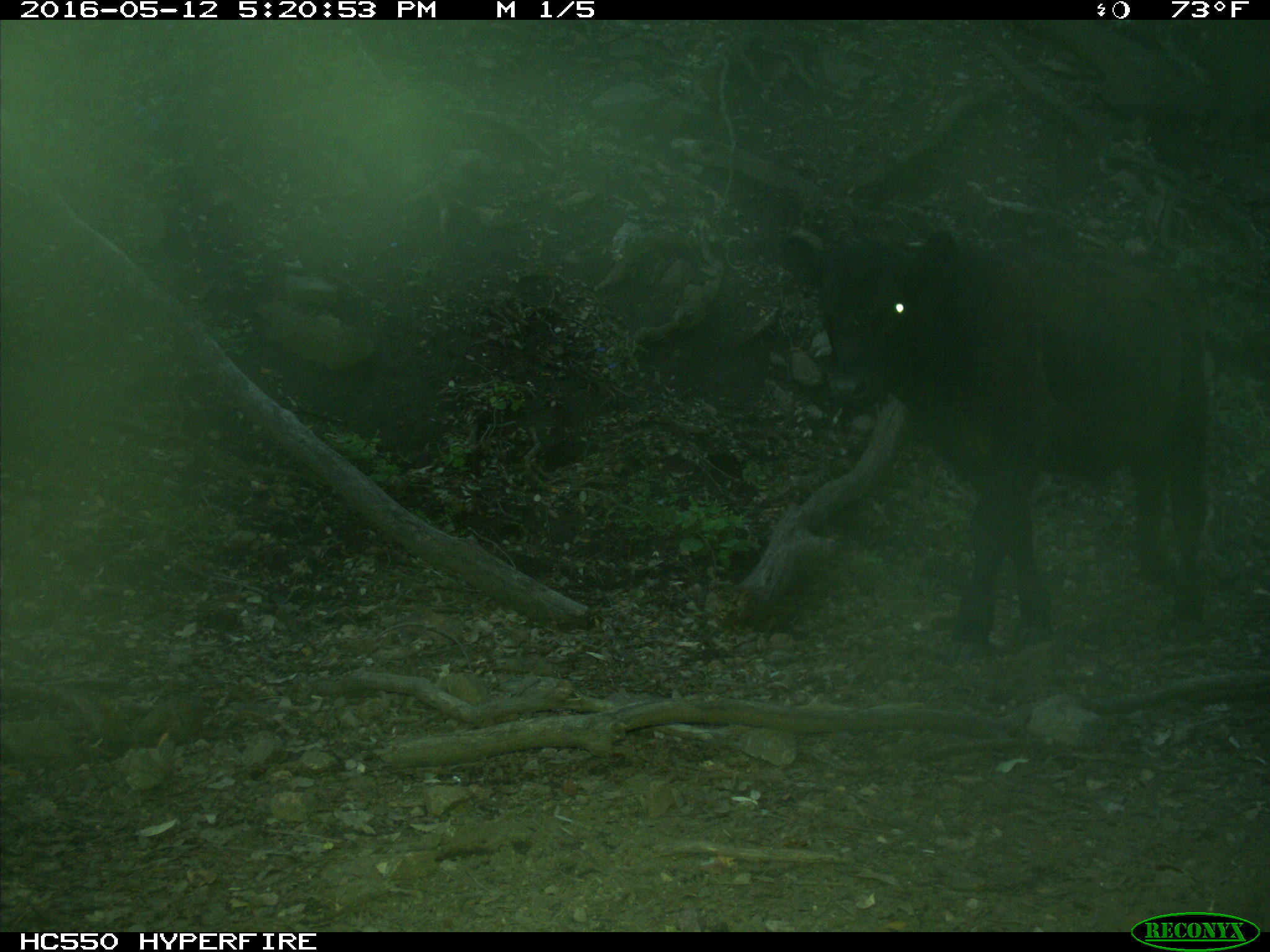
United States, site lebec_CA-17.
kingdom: Animalia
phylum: Chordata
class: Mammalia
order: Artiodactyla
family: Bovidae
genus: Bos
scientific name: Bos taurus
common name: domestic cow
Bos taurus (domestic cow).